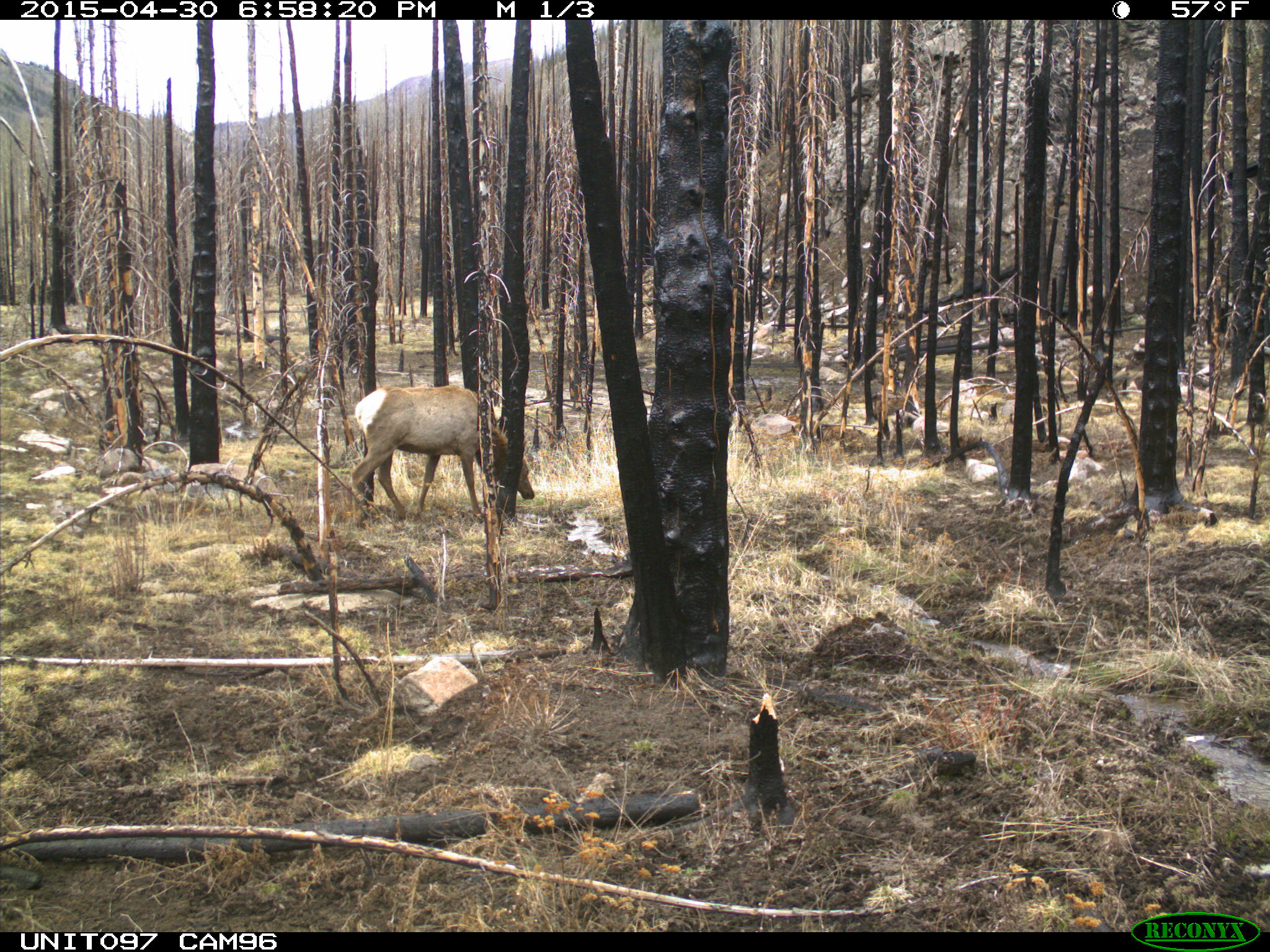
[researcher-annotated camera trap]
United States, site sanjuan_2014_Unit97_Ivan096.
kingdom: Animalia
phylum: Chordata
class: Mammalia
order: Artiodactyla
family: Cervidae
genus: Cervus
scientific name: Cervus elaphus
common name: red deer